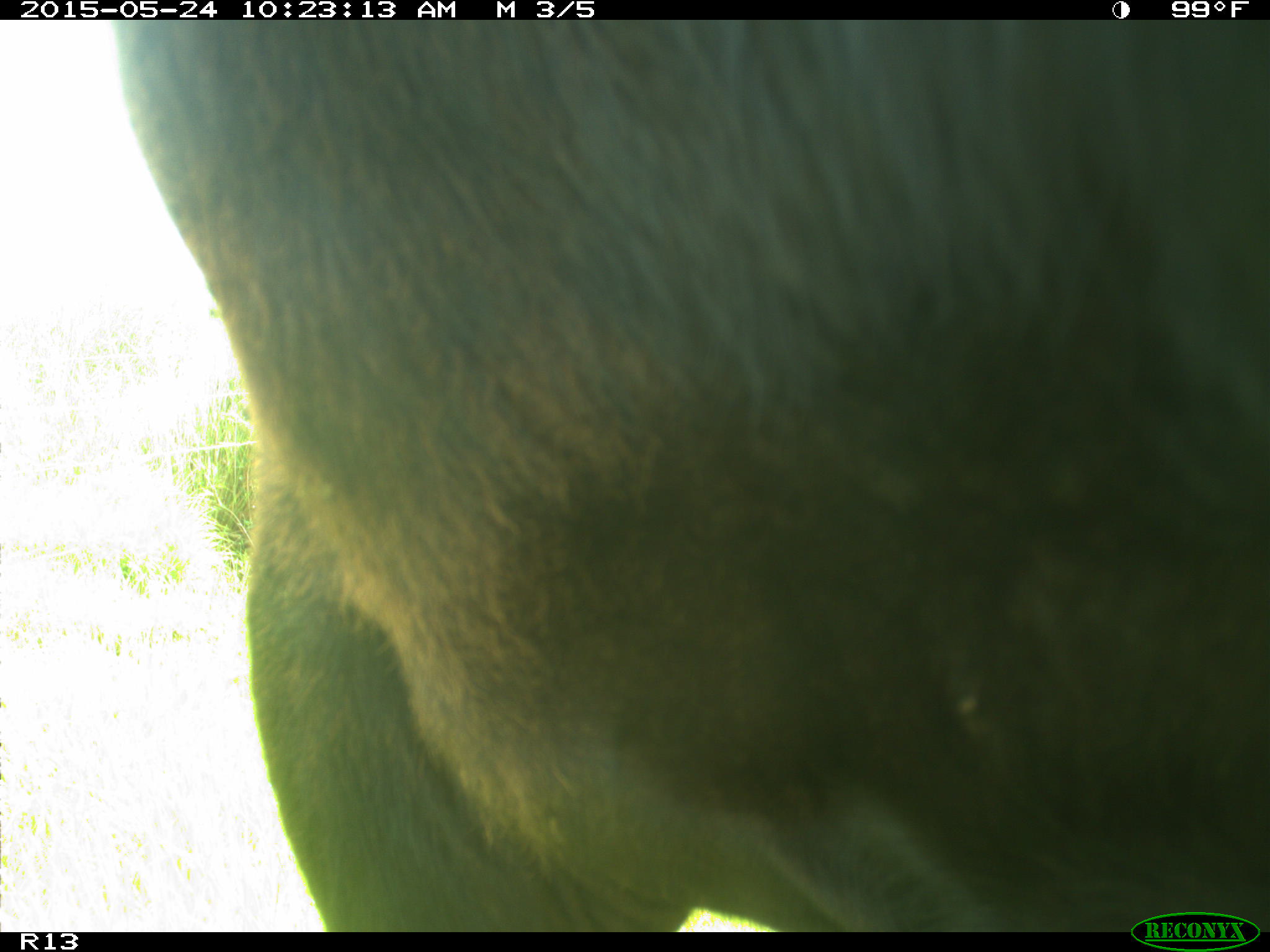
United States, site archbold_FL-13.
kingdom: Animalia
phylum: Chordata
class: Mammalia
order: Artiodactyla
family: Bovidae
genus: Bos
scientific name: Bos taurus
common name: domestic cow